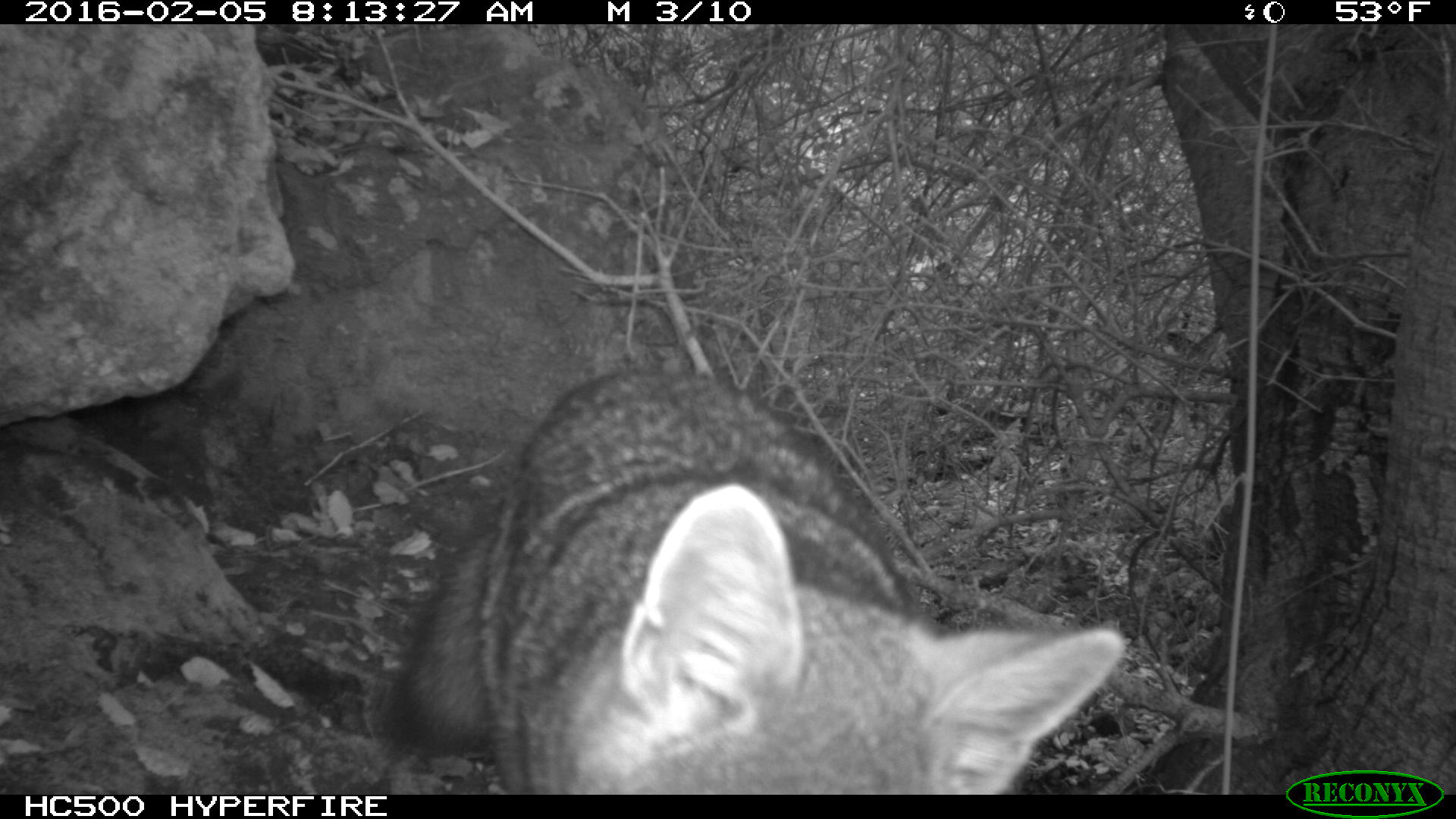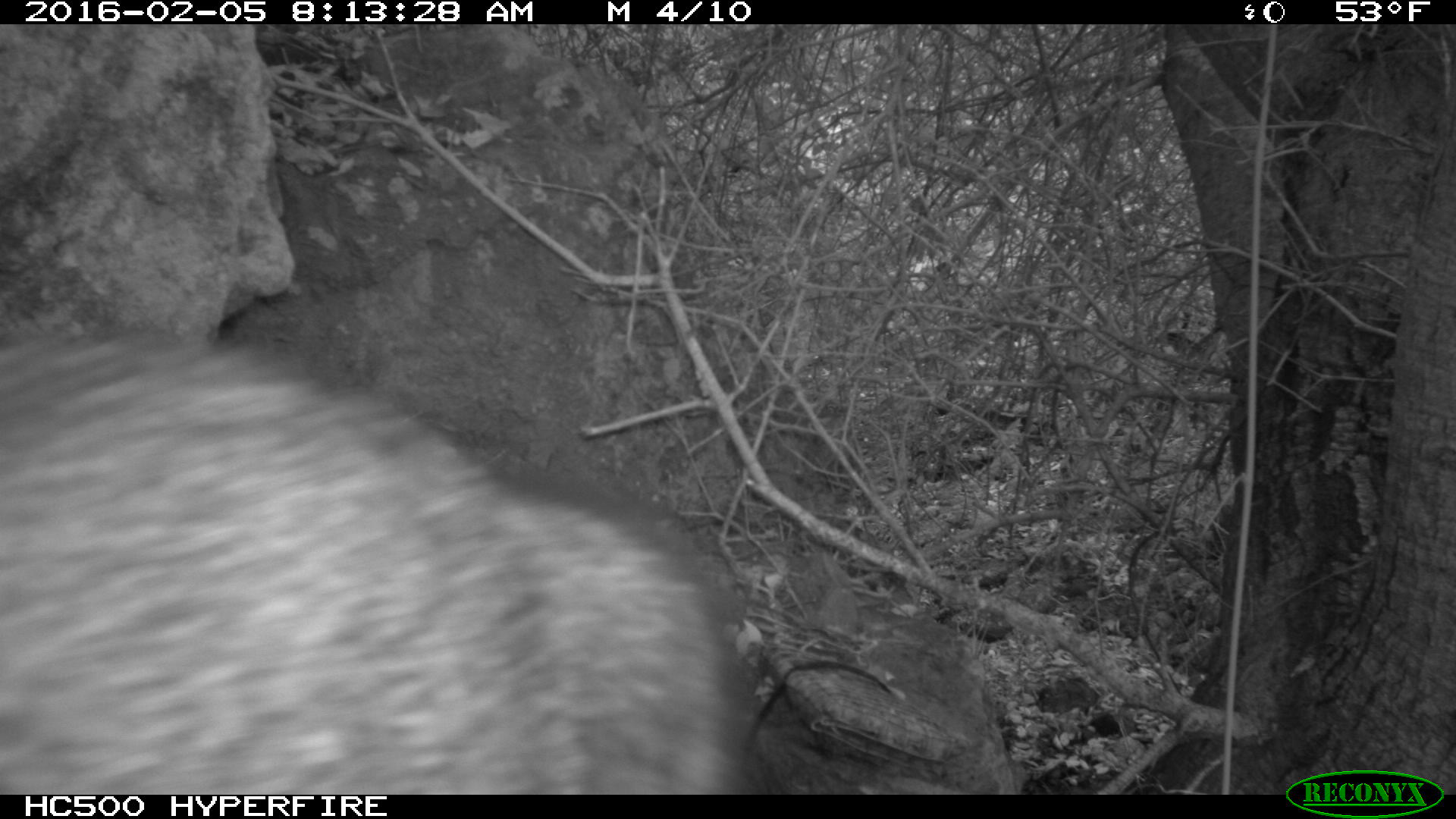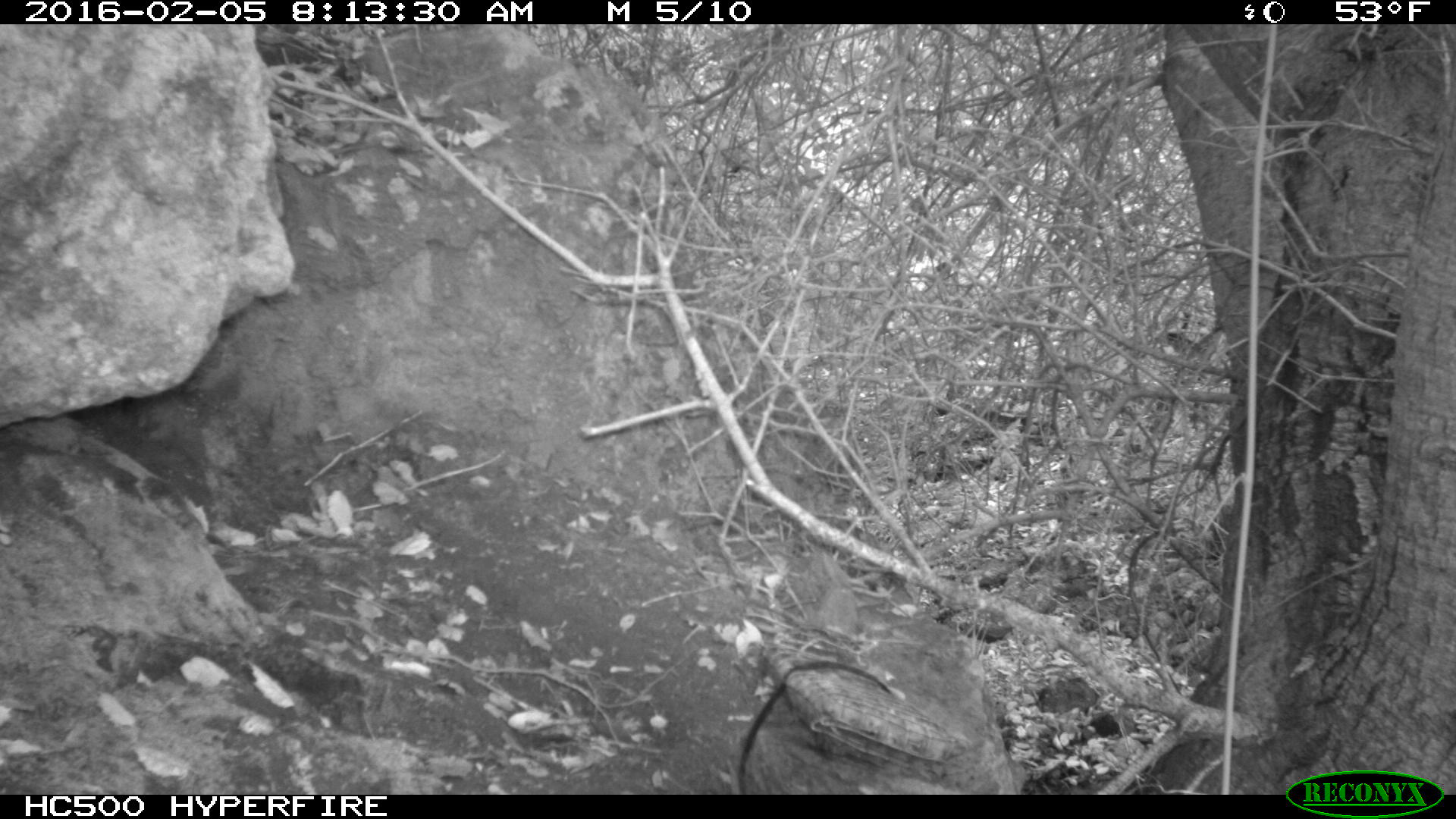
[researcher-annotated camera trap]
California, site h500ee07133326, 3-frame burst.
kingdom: Animalia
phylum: Chordata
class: Mammalia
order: Carnivora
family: Canidae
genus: Urocyon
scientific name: Urocyon littoralis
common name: island fox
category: fox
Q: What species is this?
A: Fox (island fox) (Urocyon littoralis).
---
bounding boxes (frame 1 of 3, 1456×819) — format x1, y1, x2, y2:
fox: 386, 369, 1123, 794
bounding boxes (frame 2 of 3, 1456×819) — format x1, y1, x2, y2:
fox: 0, 331, 770, 794